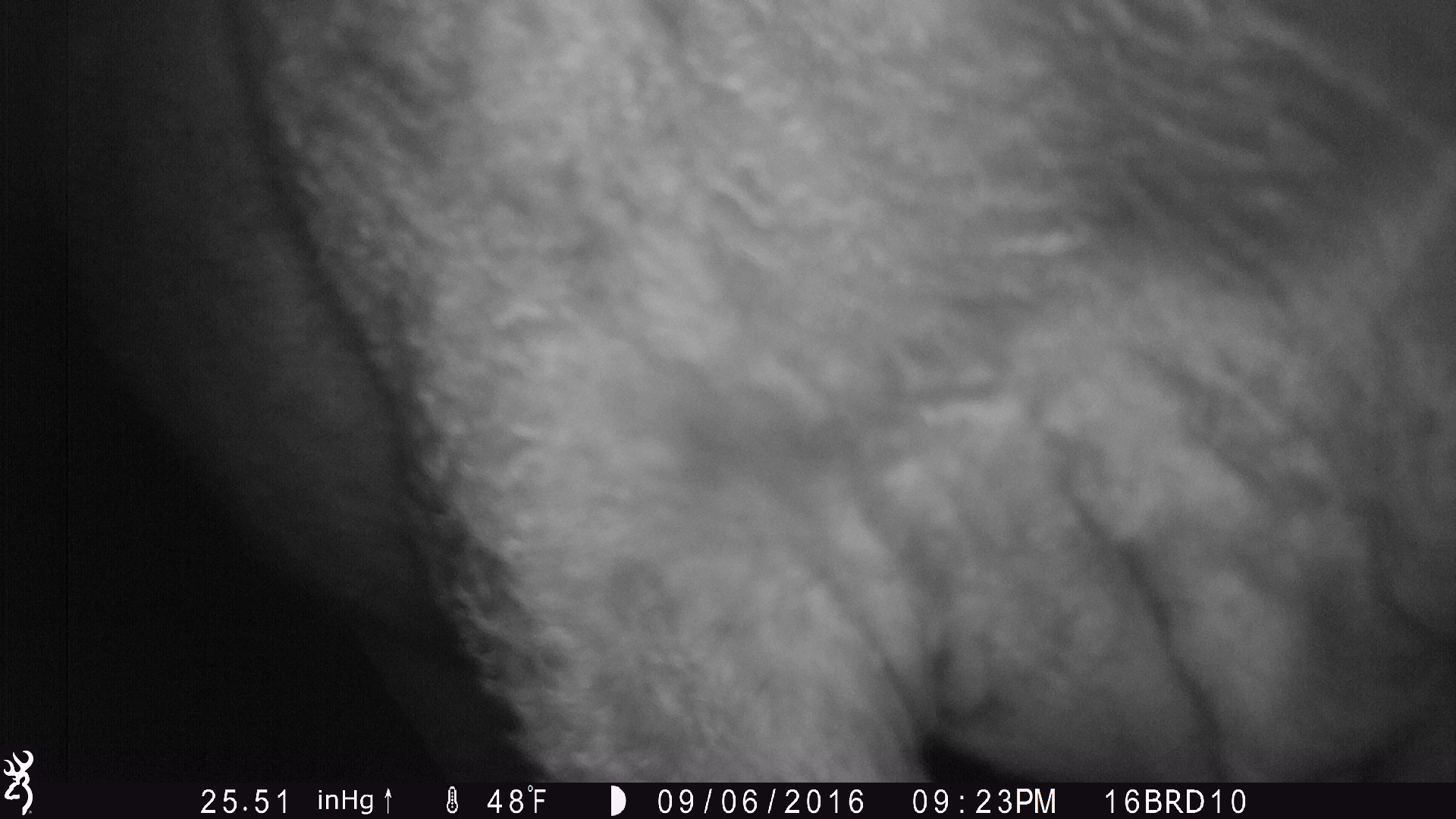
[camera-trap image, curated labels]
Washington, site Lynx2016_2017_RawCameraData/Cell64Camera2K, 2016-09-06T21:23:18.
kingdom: Animalia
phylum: Chordata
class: Mammalia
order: Artiodactyla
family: Bovidae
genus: Bos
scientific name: Bos taurus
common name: domestic cattle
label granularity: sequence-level